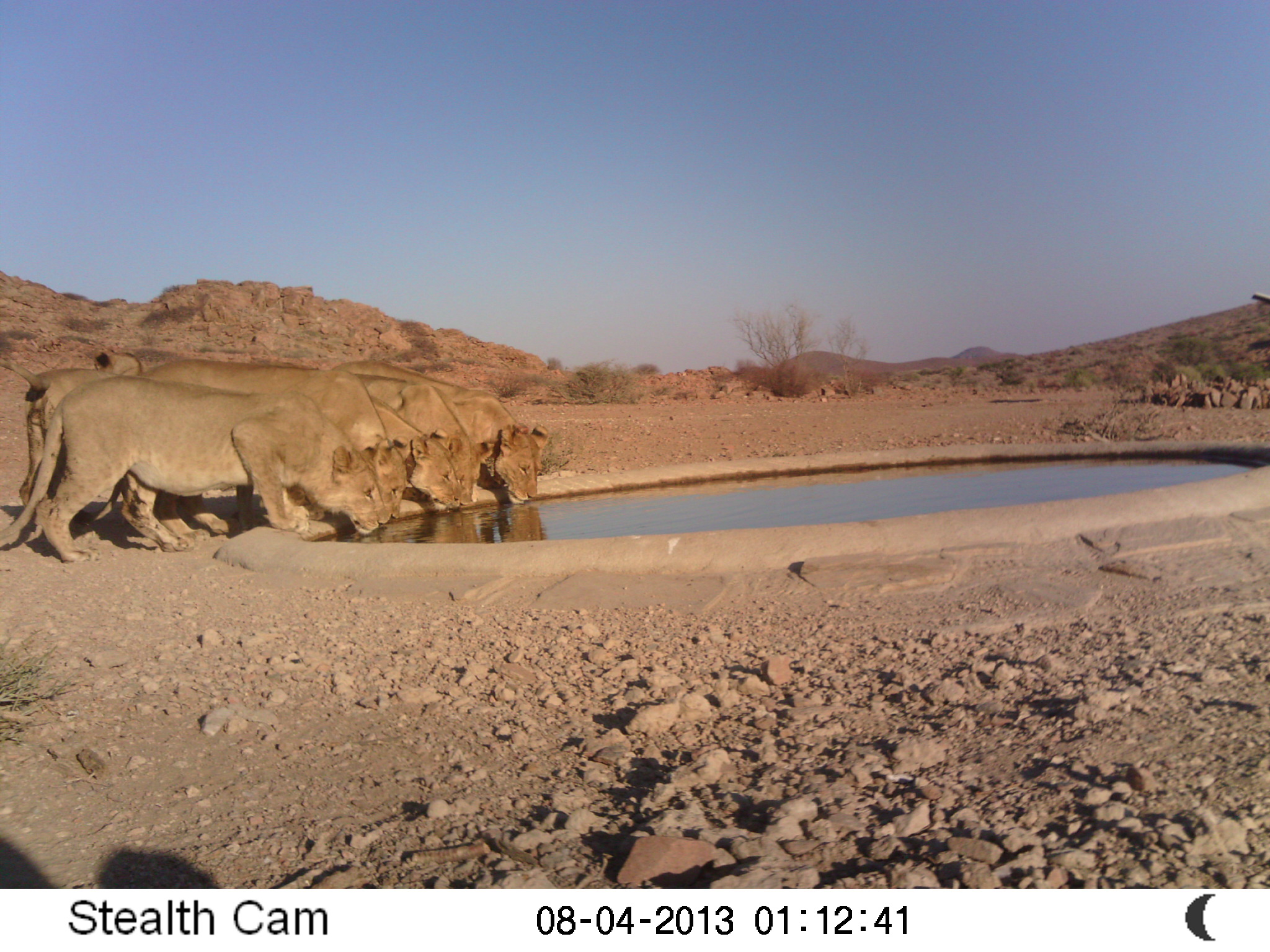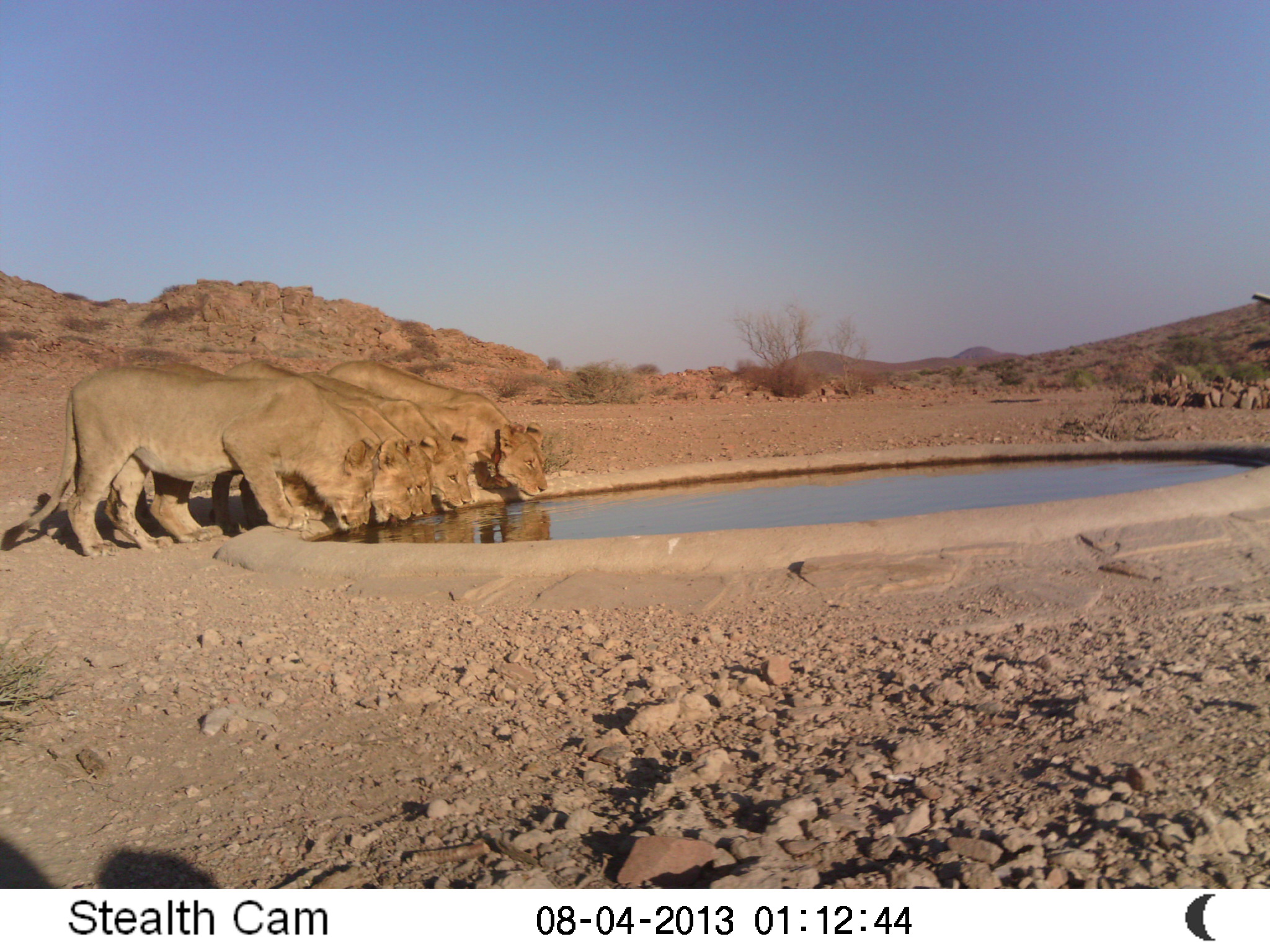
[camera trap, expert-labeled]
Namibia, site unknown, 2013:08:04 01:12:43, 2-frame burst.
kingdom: Animalia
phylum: Chordata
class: Mammalia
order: Carnivora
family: Felidae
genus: Panthera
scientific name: Panthera leo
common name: lion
Panthera leo (lion).